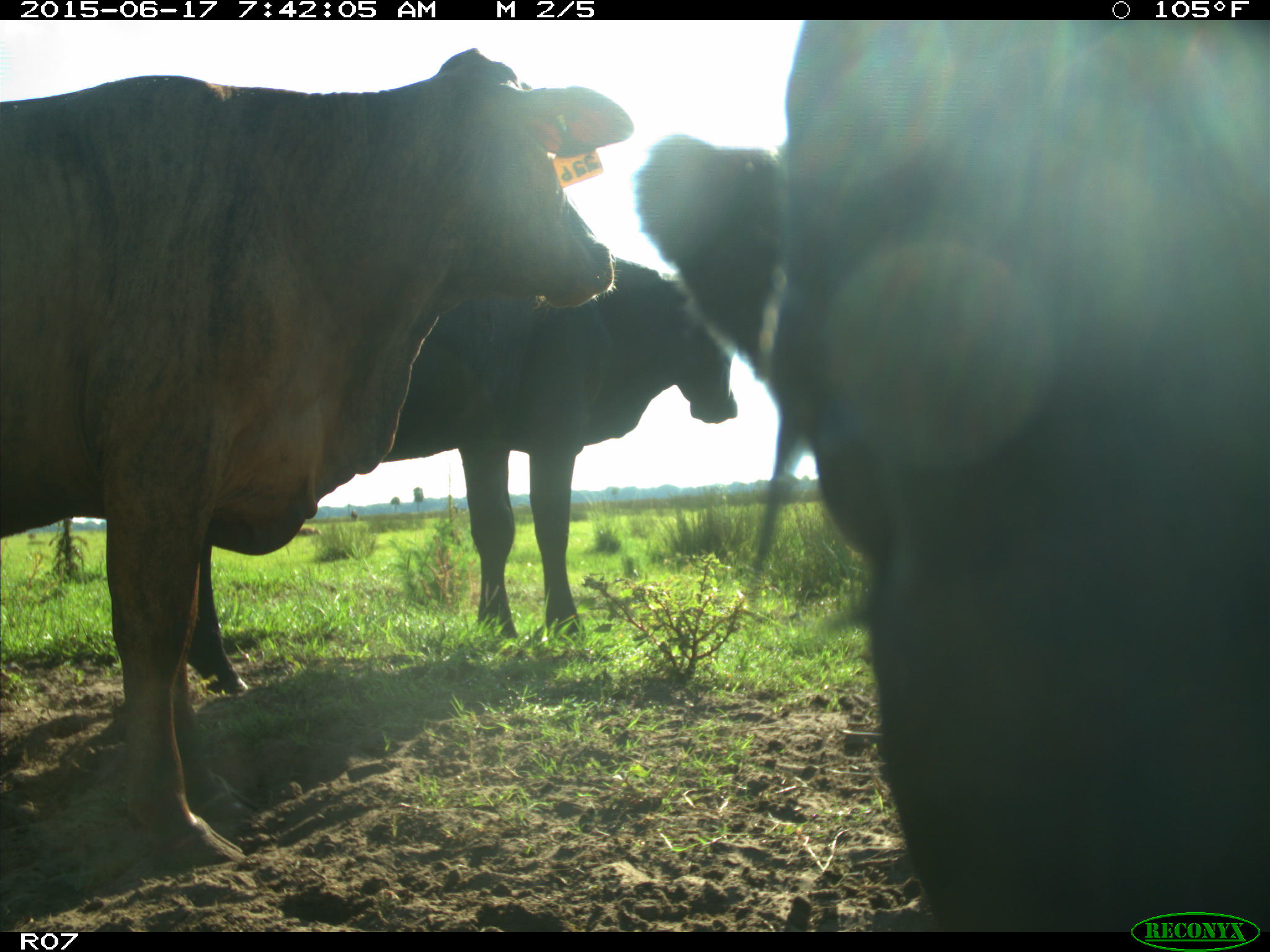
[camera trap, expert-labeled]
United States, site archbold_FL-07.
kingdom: Animalia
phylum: Chordata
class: Mammalia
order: Artiodactyla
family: Bovidae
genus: Bos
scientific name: Bos taurus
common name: domestic cow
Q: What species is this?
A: Bos taurus (domestic cow).